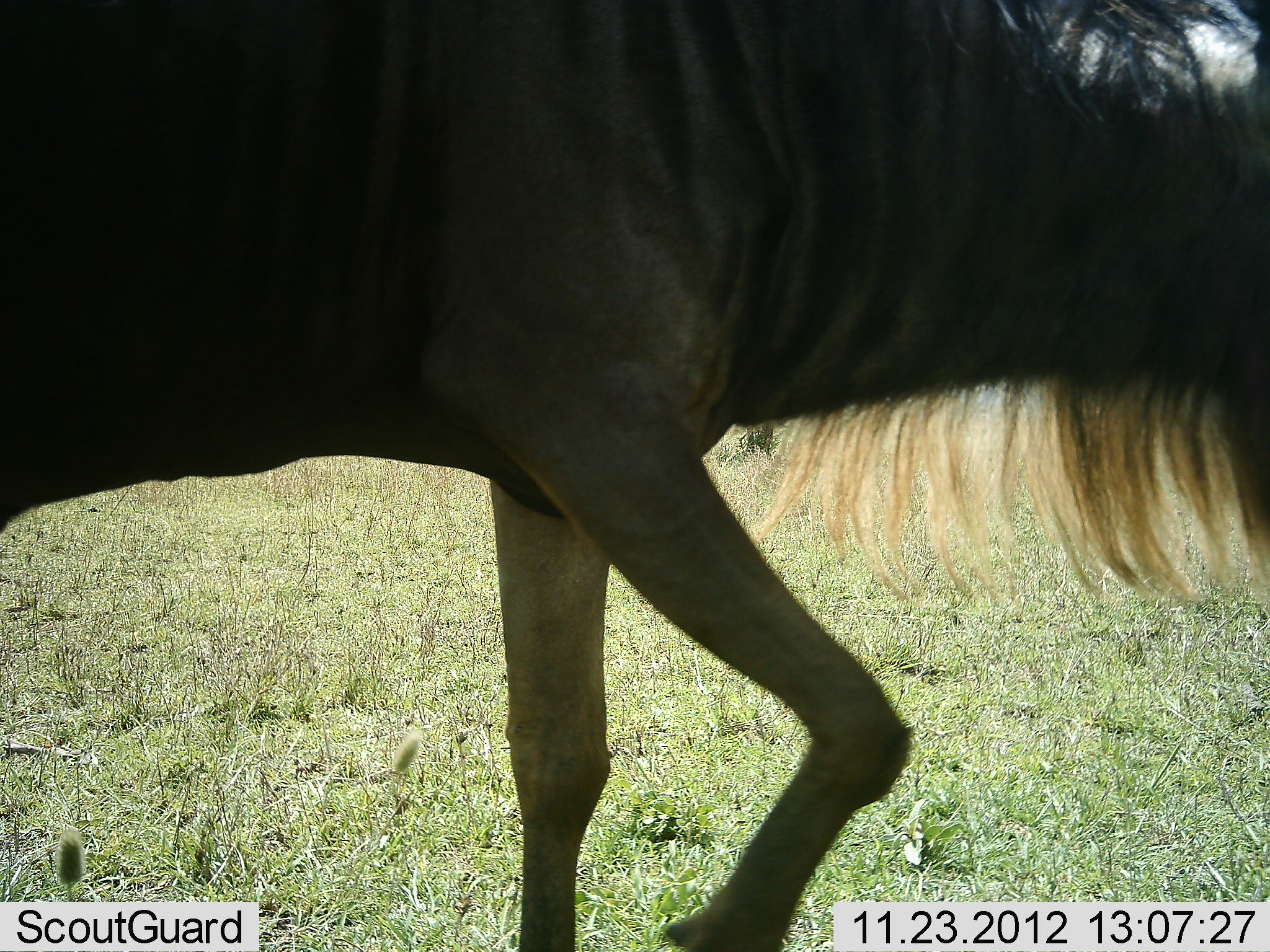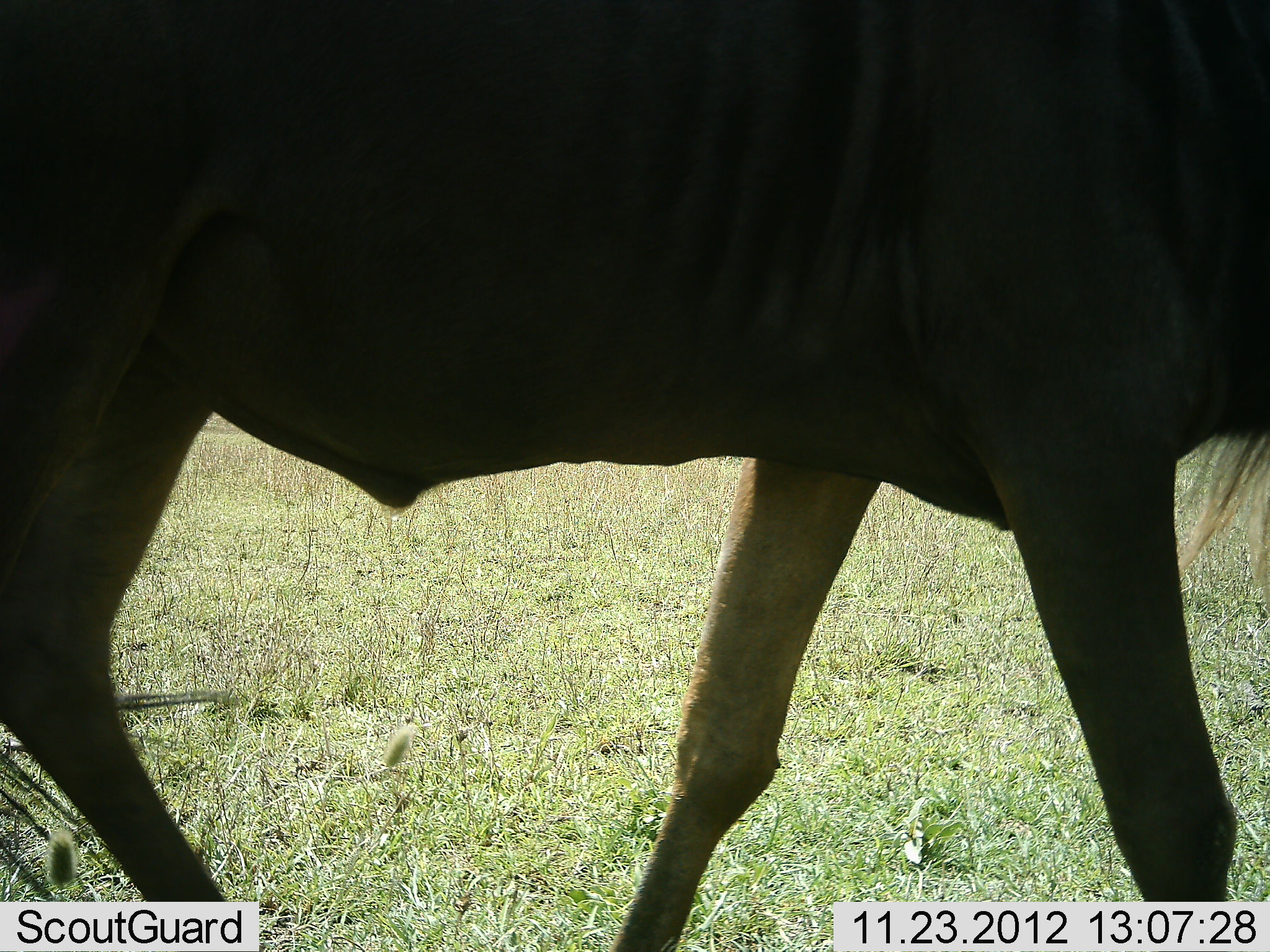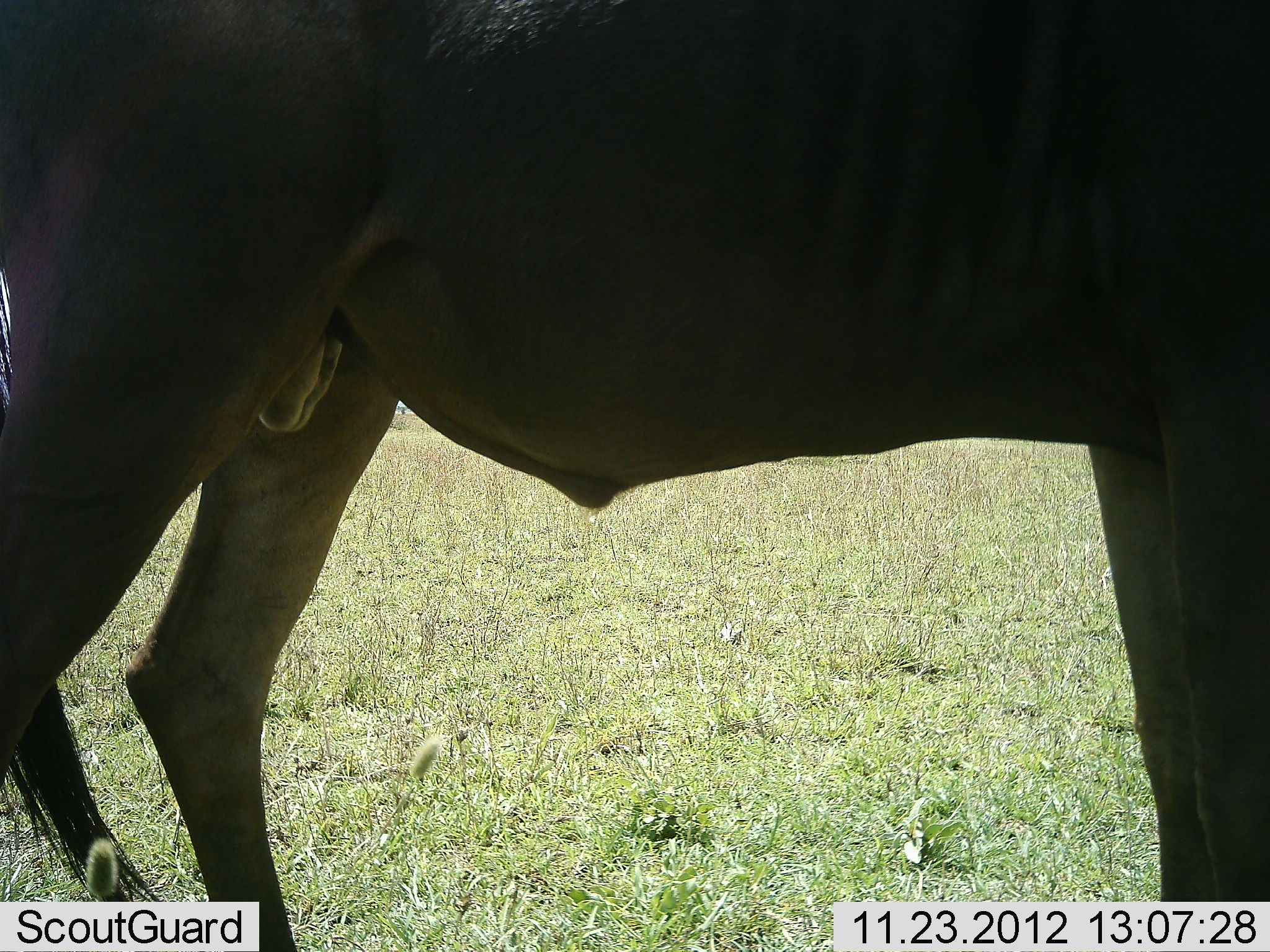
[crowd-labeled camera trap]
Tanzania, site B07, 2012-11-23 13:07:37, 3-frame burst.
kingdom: Animalia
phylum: Chordata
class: Mammalia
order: Artiodactyla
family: Bovidae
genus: Connochaetes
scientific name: Connochaetes taurinus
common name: blue wildebeest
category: wildebeest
Wildebeest (blue wildebeest) (Connochaetes taurinus), count 1. Behavior (volunteer vote fractions): standing 20%, resting 0%, moving 90%, interacting 0%. Young present (vote fraction): 0%. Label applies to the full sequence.